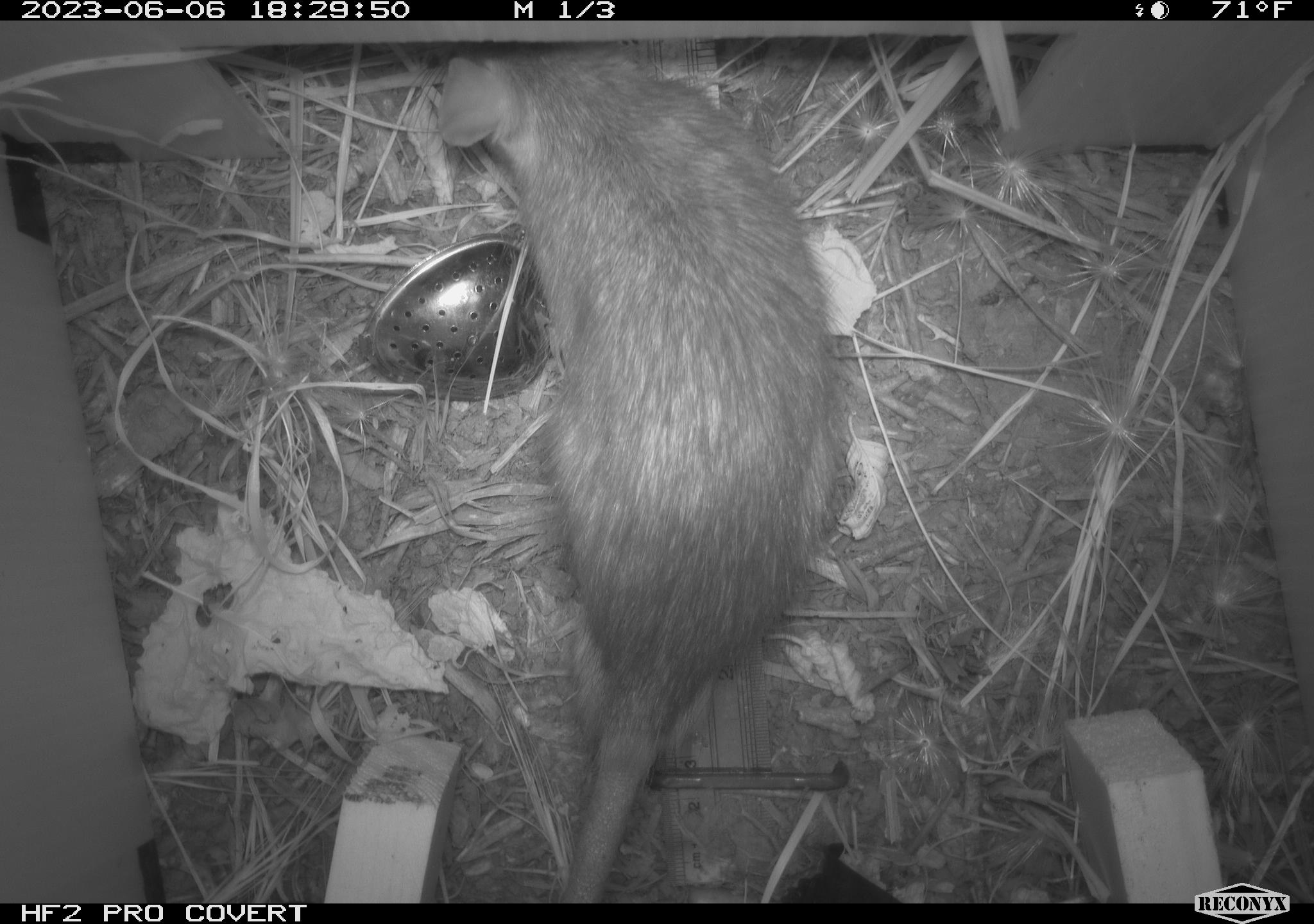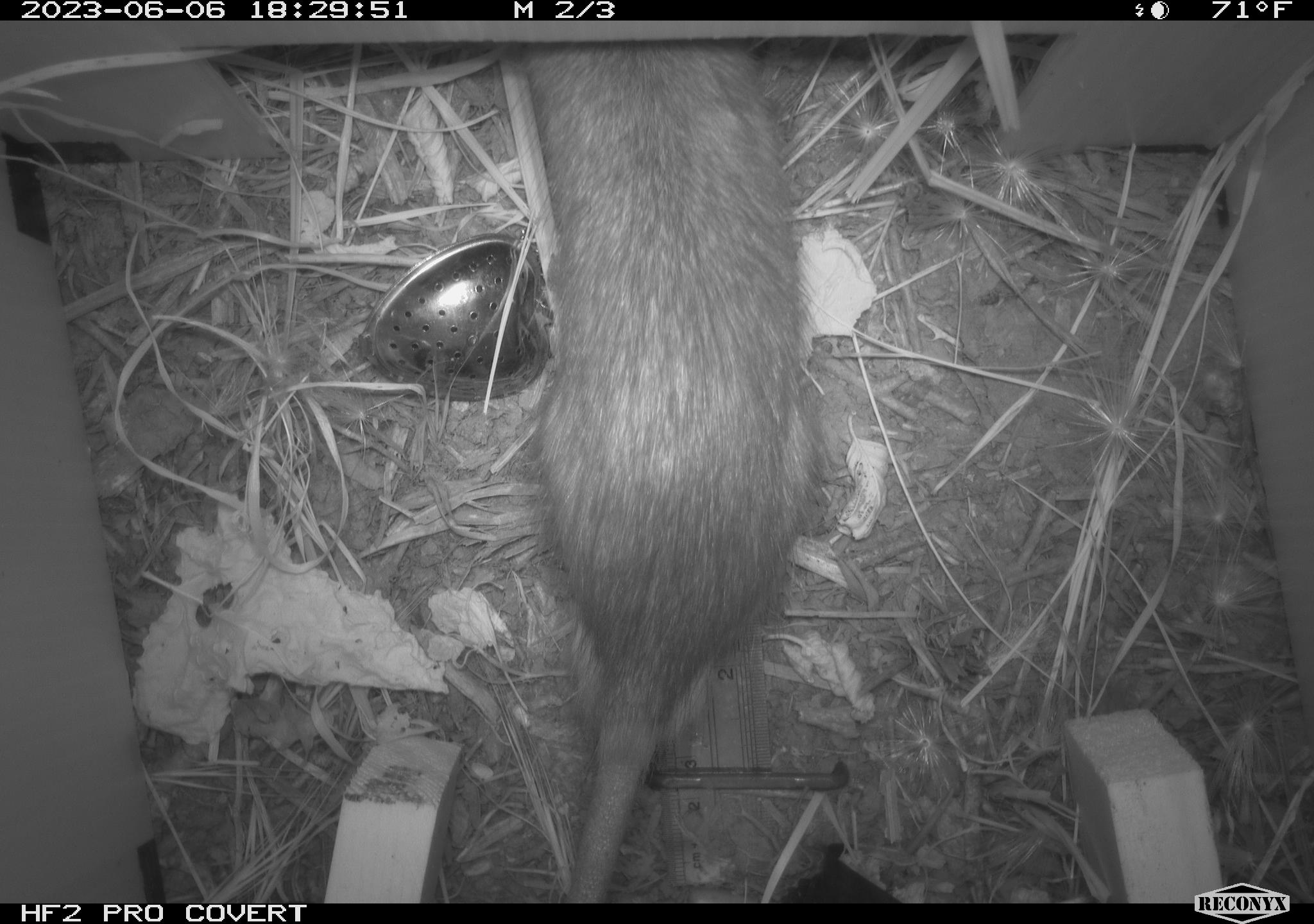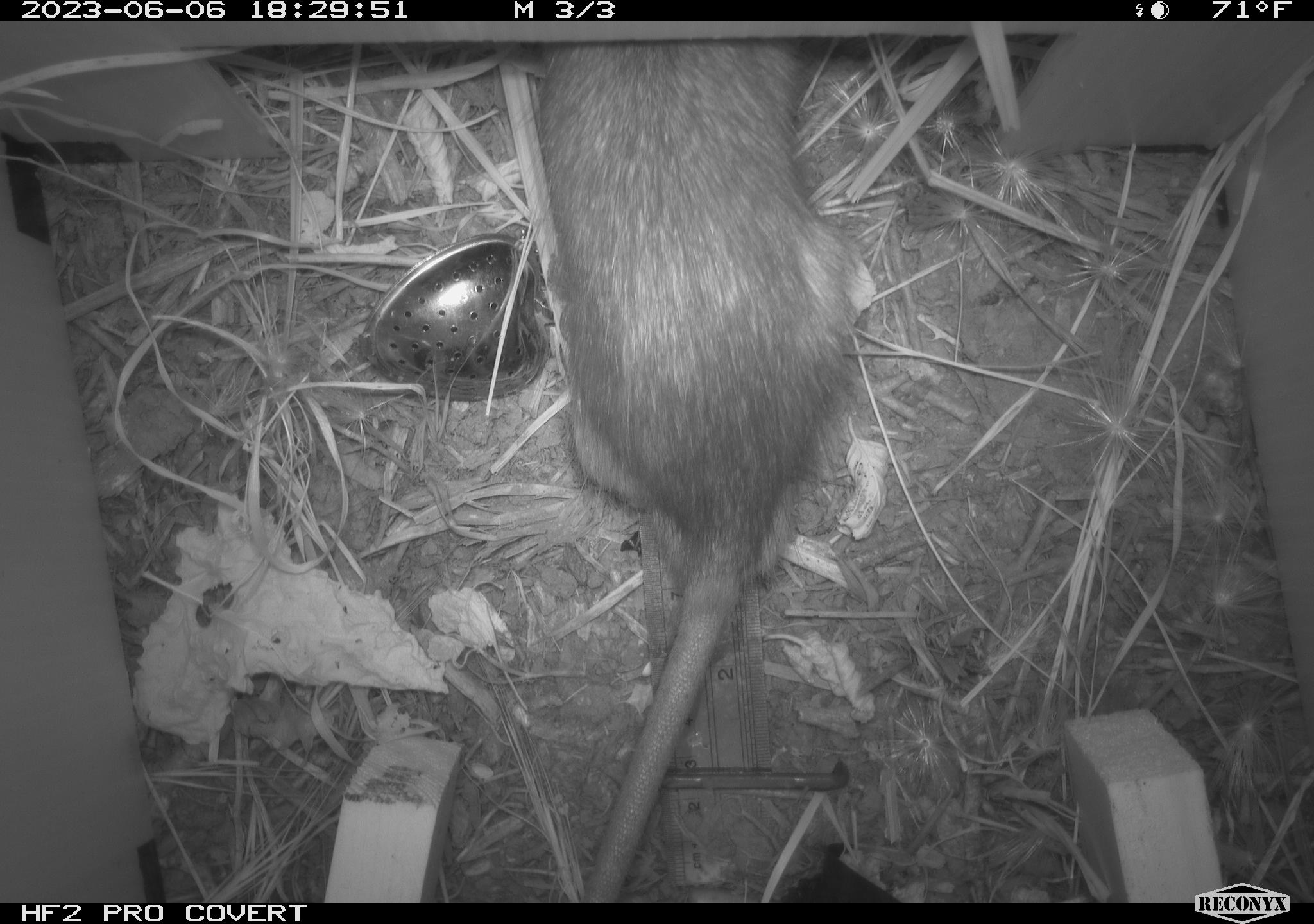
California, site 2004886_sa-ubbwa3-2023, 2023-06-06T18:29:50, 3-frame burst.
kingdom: Animalia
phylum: Chordata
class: Mammalia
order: Rodentia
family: Muridae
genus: Rattus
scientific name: Rattus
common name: rat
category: rattus species